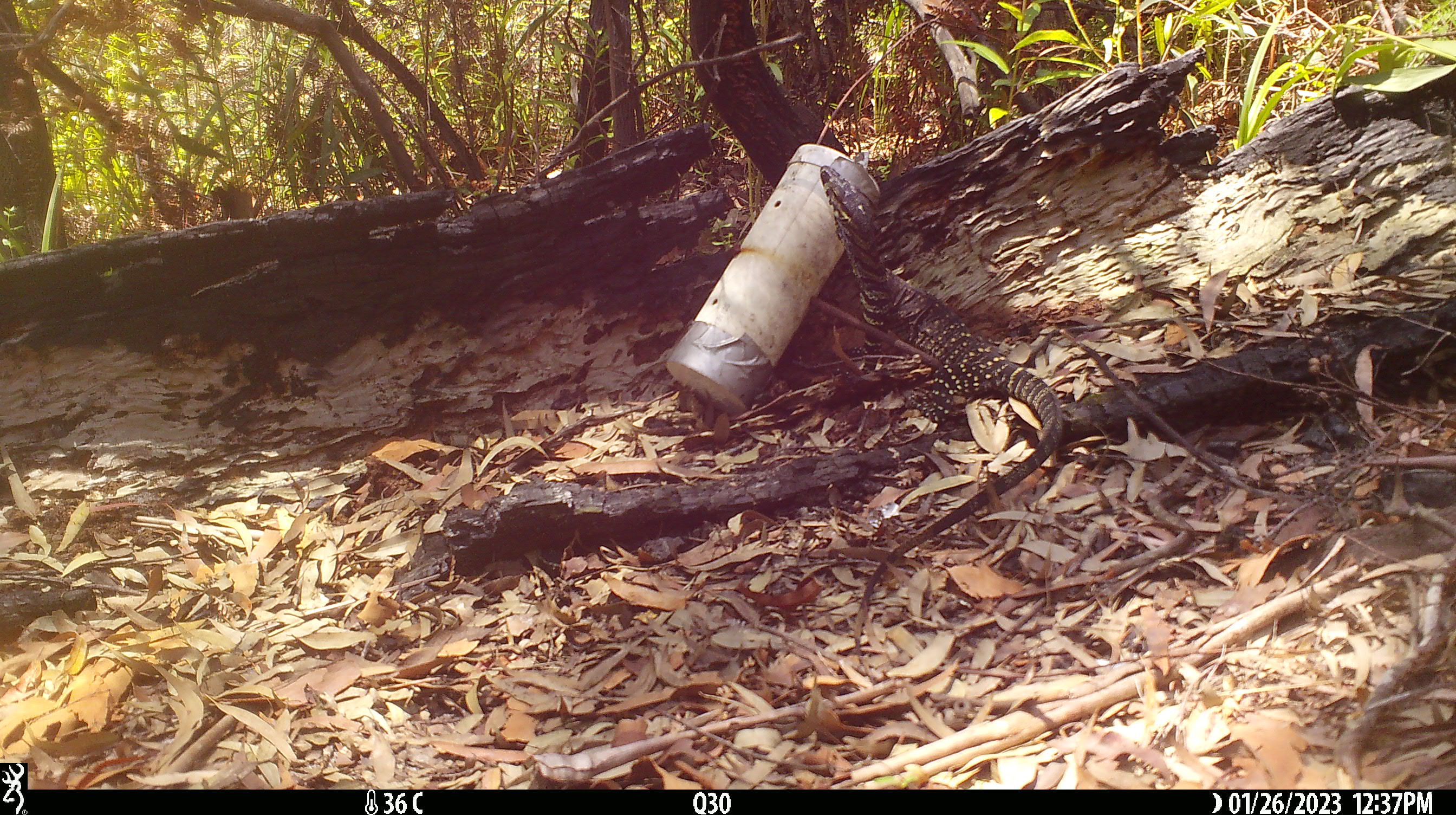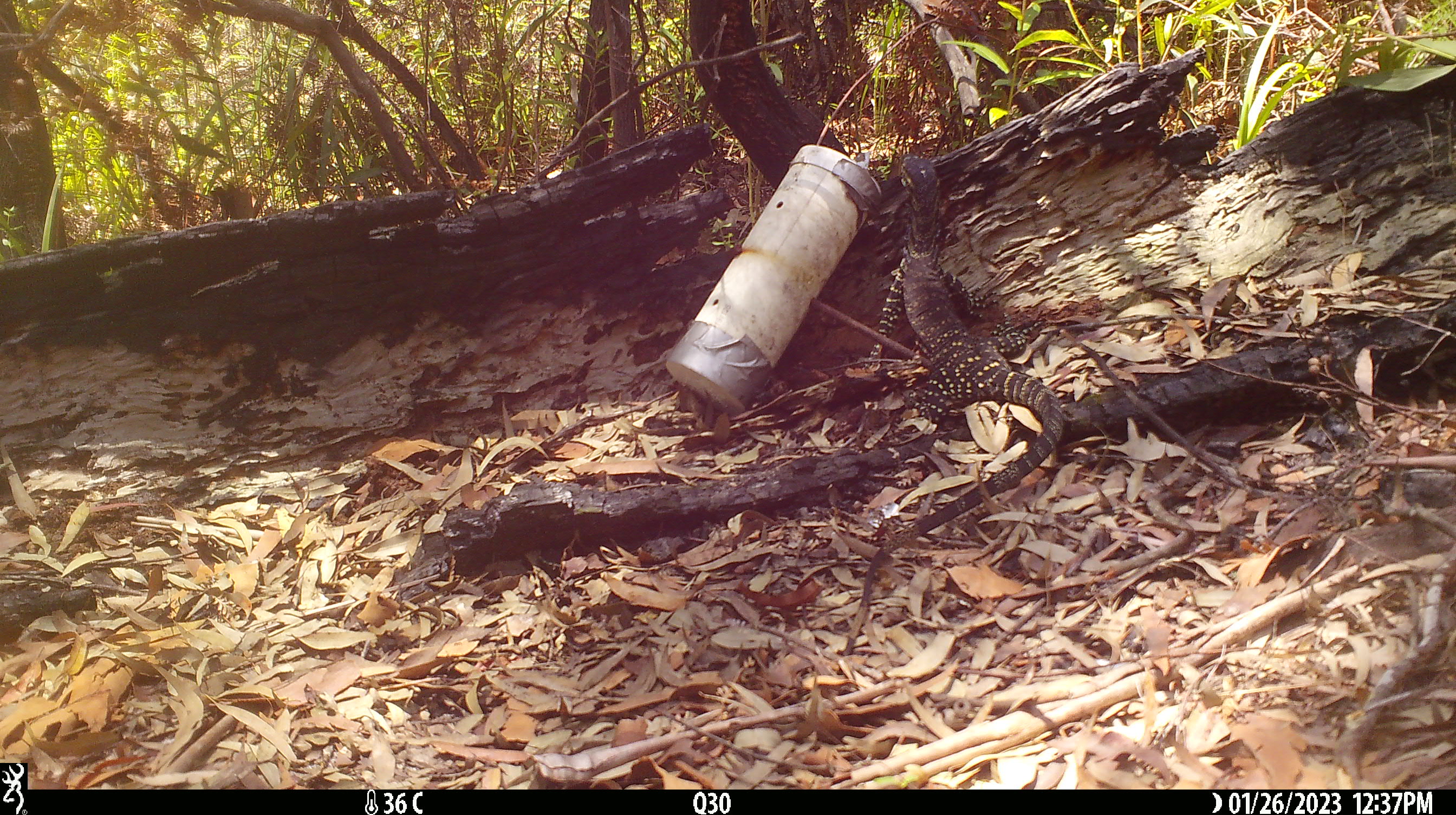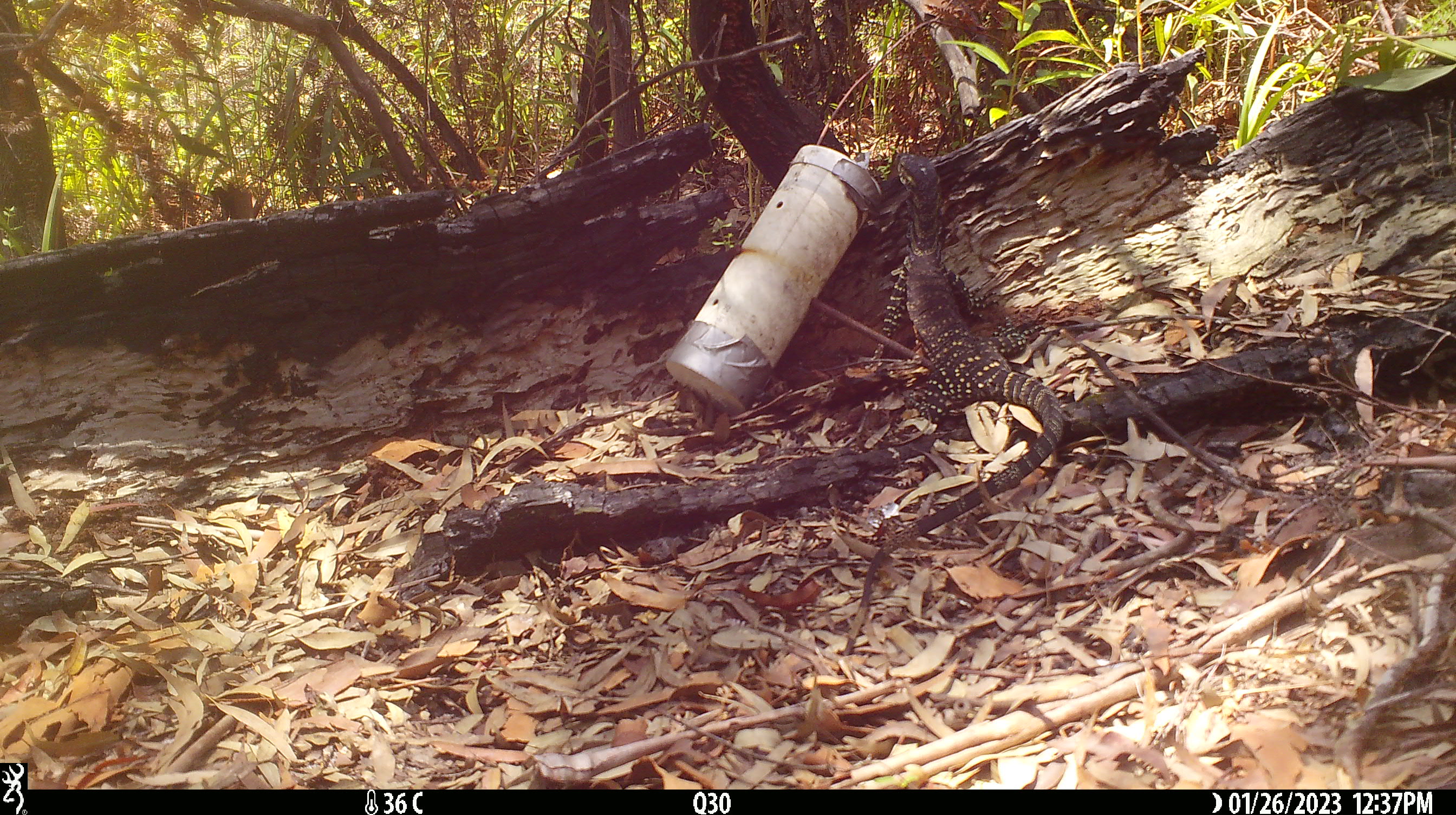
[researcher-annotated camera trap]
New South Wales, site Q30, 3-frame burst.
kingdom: Animalia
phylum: Chordata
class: Reptilia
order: Squamata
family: Varanidae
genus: Varanus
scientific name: Varanus varius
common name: lace monitor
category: goanna